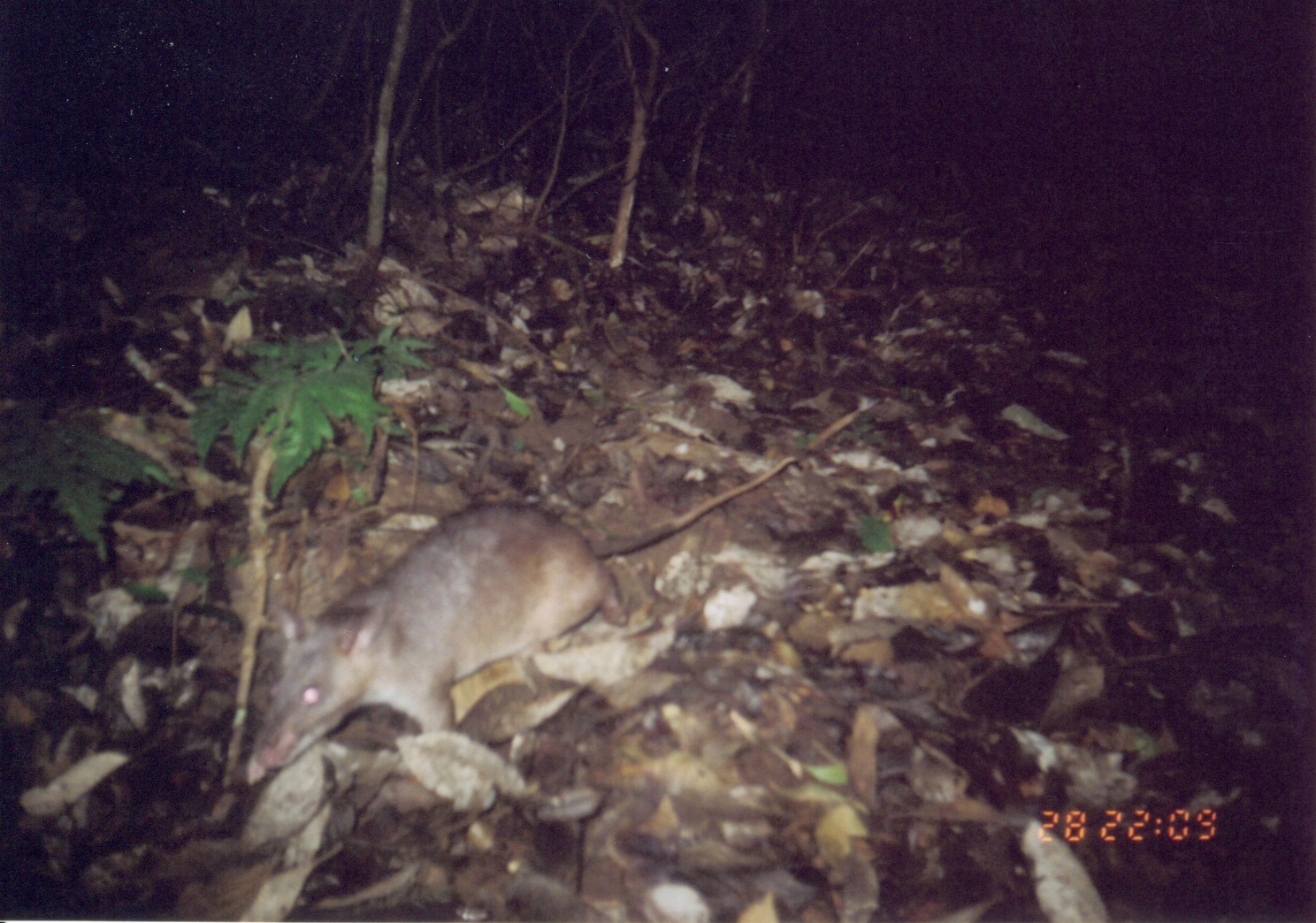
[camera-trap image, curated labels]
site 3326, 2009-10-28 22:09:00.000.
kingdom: Animalia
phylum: Chordata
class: Mammalia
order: Rodentia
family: Nesomyidae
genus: Cricetomys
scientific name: Cricetomys gambianus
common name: african giant pouched rat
Cricetomys gambianus (african giant pouched rat), count 1.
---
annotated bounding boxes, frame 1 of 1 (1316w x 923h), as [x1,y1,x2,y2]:
cricetomys gambianus: [253,396,883,771]